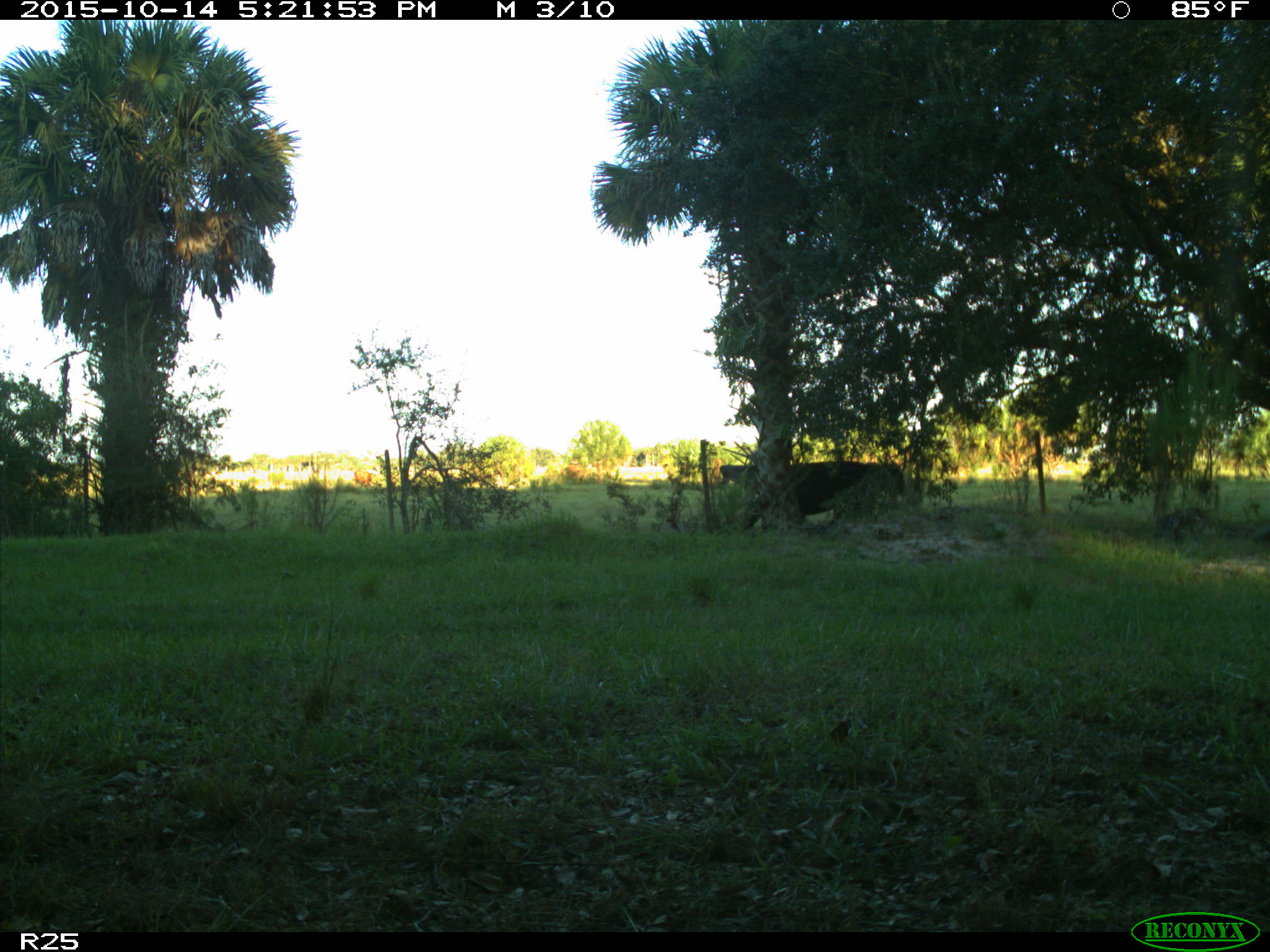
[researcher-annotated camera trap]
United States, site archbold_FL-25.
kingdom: Animalia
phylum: Chordata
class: Mammalia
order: Artiodactyla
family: Bovidae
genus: Bos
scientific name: Bos taurus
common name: domestic cow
Bos taurus (domestic cow).